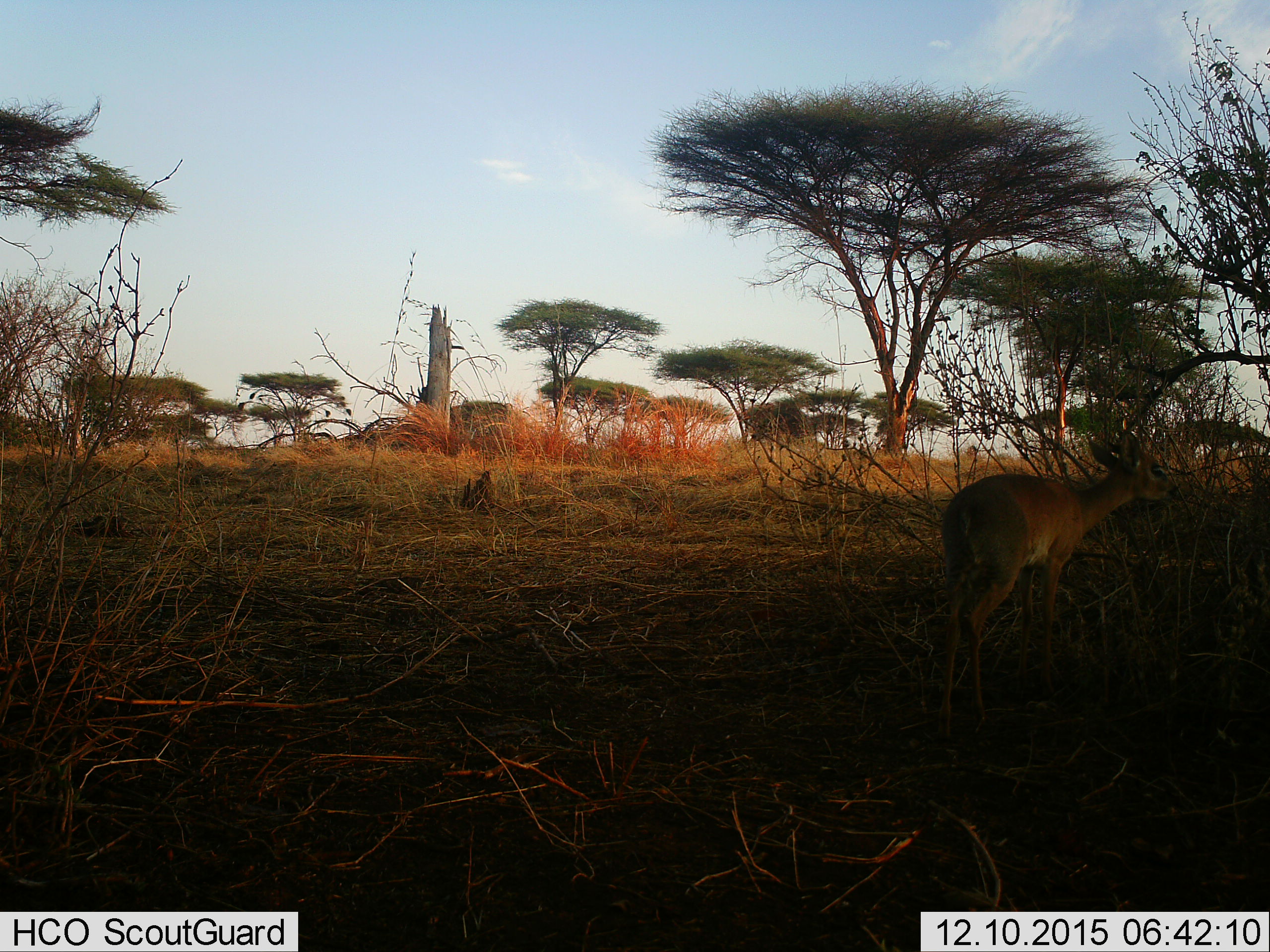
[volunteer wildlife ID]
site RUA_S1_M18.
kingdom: Animalia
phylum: Chordata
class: Mammalia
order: Artiodactyla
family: Bovidae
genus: Madoqua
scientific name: Madoqua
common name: dik-dik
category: dikdik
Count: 1.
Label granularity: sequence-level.